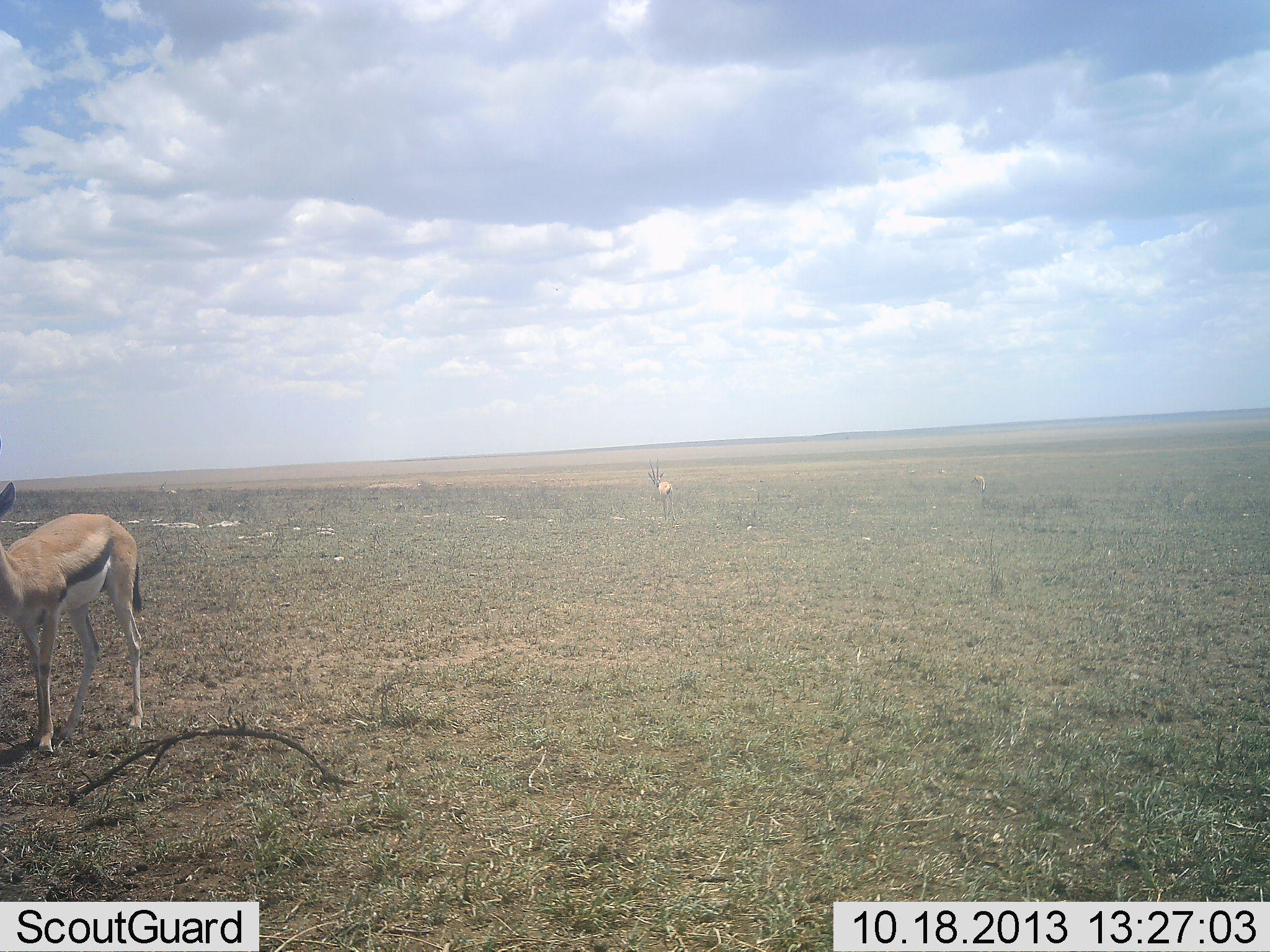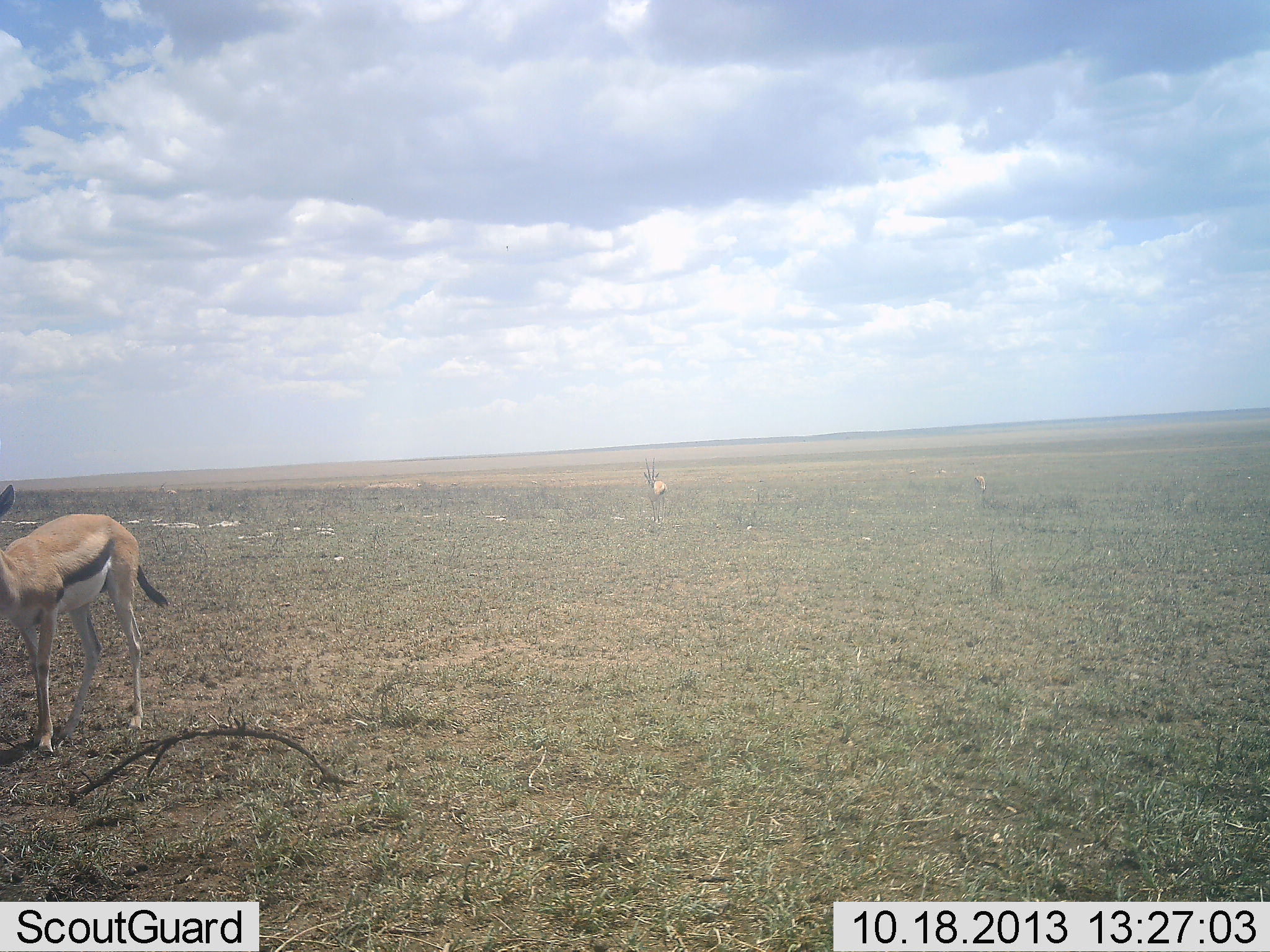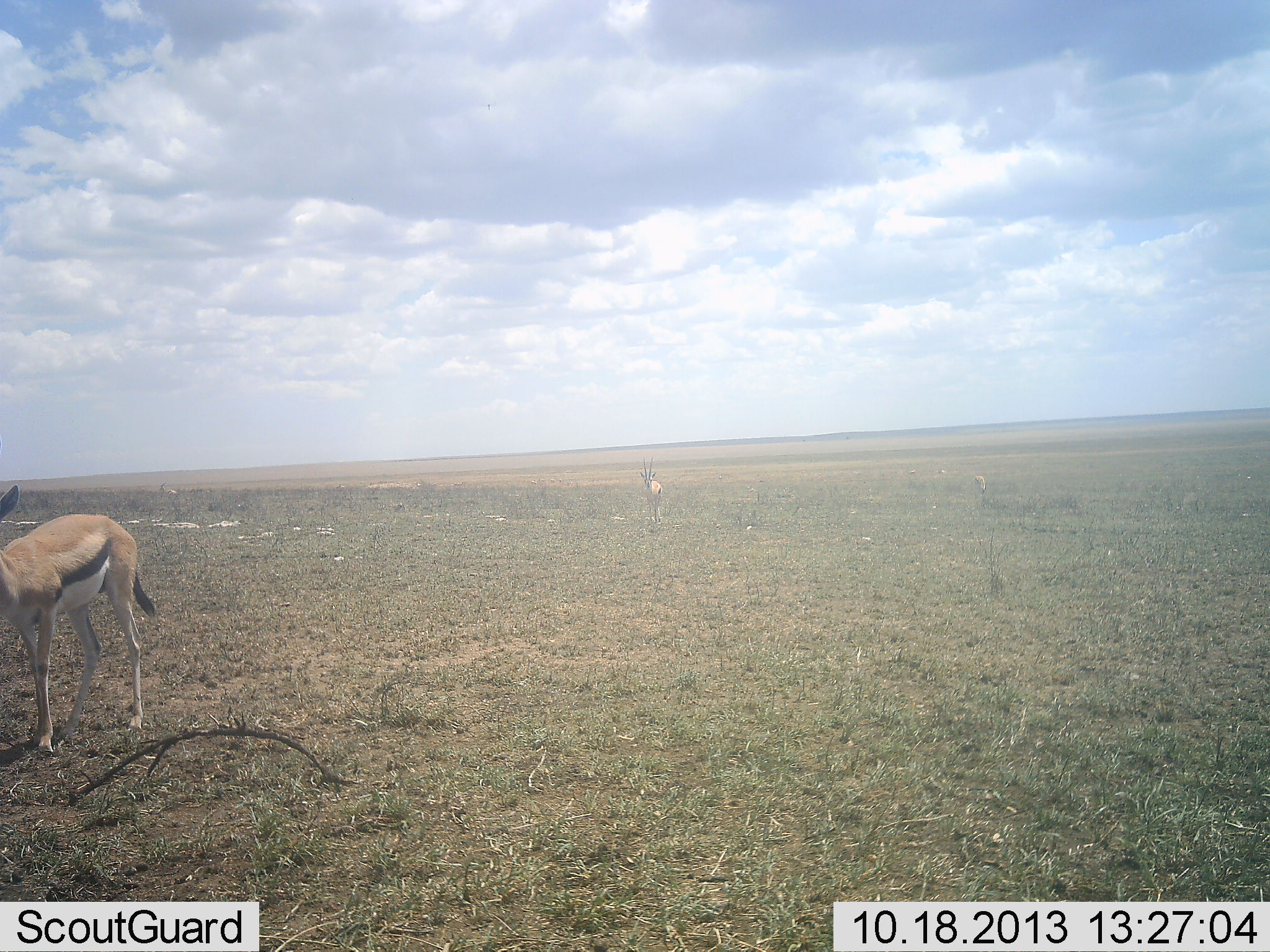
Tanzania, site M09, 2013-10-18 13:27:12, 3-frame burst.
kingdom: Animalia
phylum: Chordata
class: Mammalia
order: Artiodactyla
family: Bovidae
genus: Eudorcas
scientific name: Eudorcas thomsonii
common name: thomson's gazelle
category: gazellethomsons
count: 2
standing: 100%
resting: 0%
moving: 30%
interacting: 0%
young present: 0%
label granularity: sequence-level